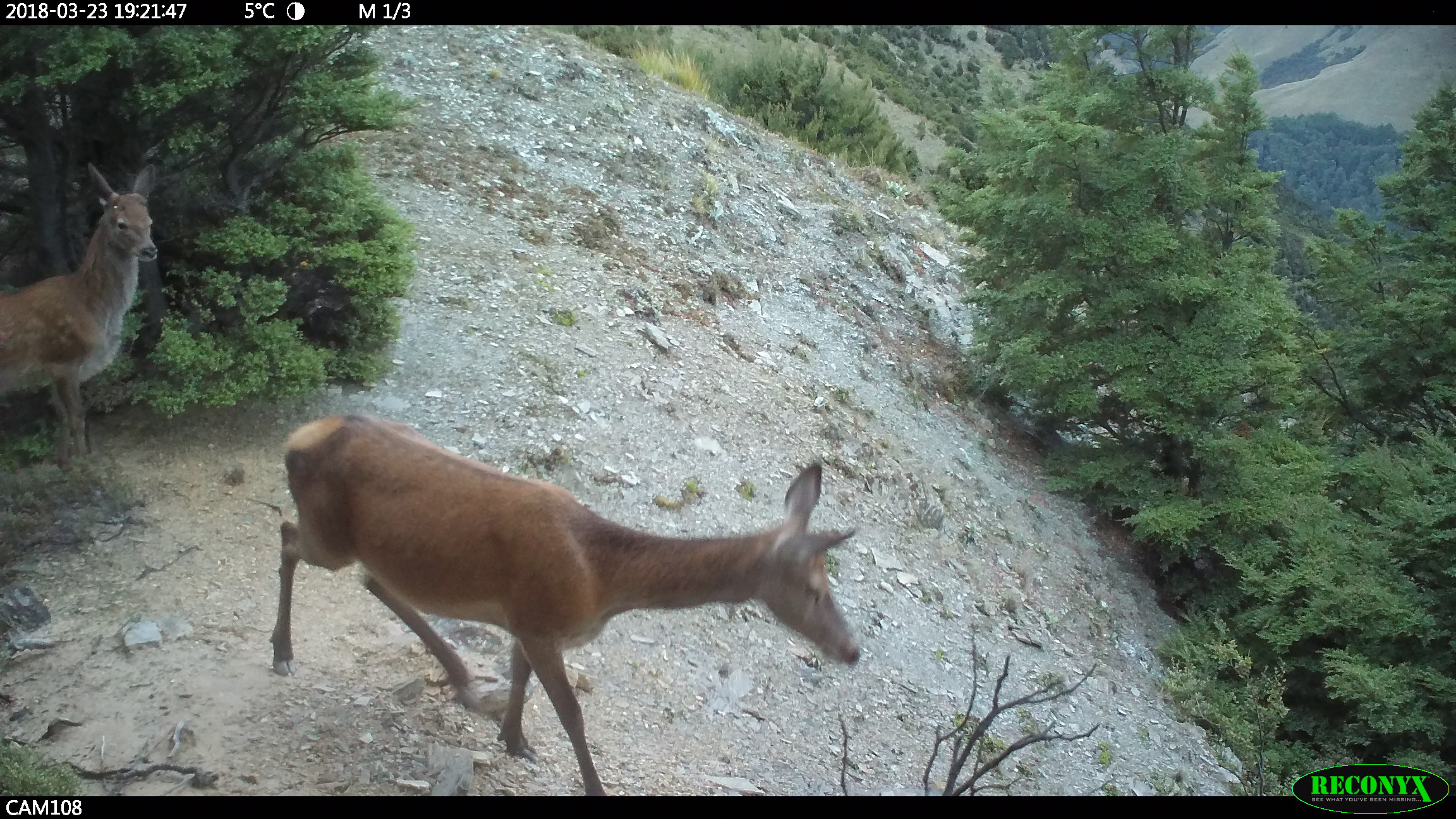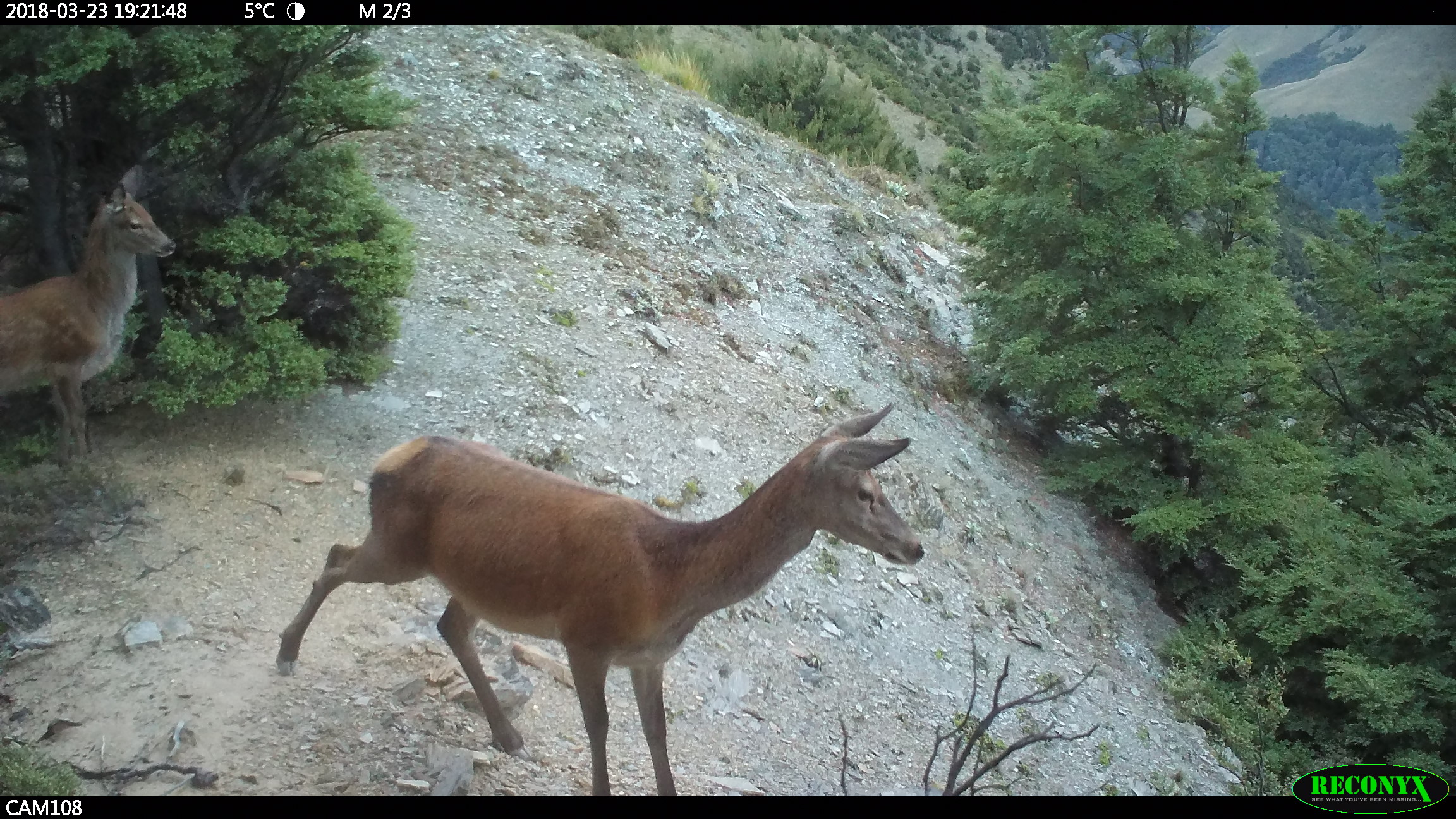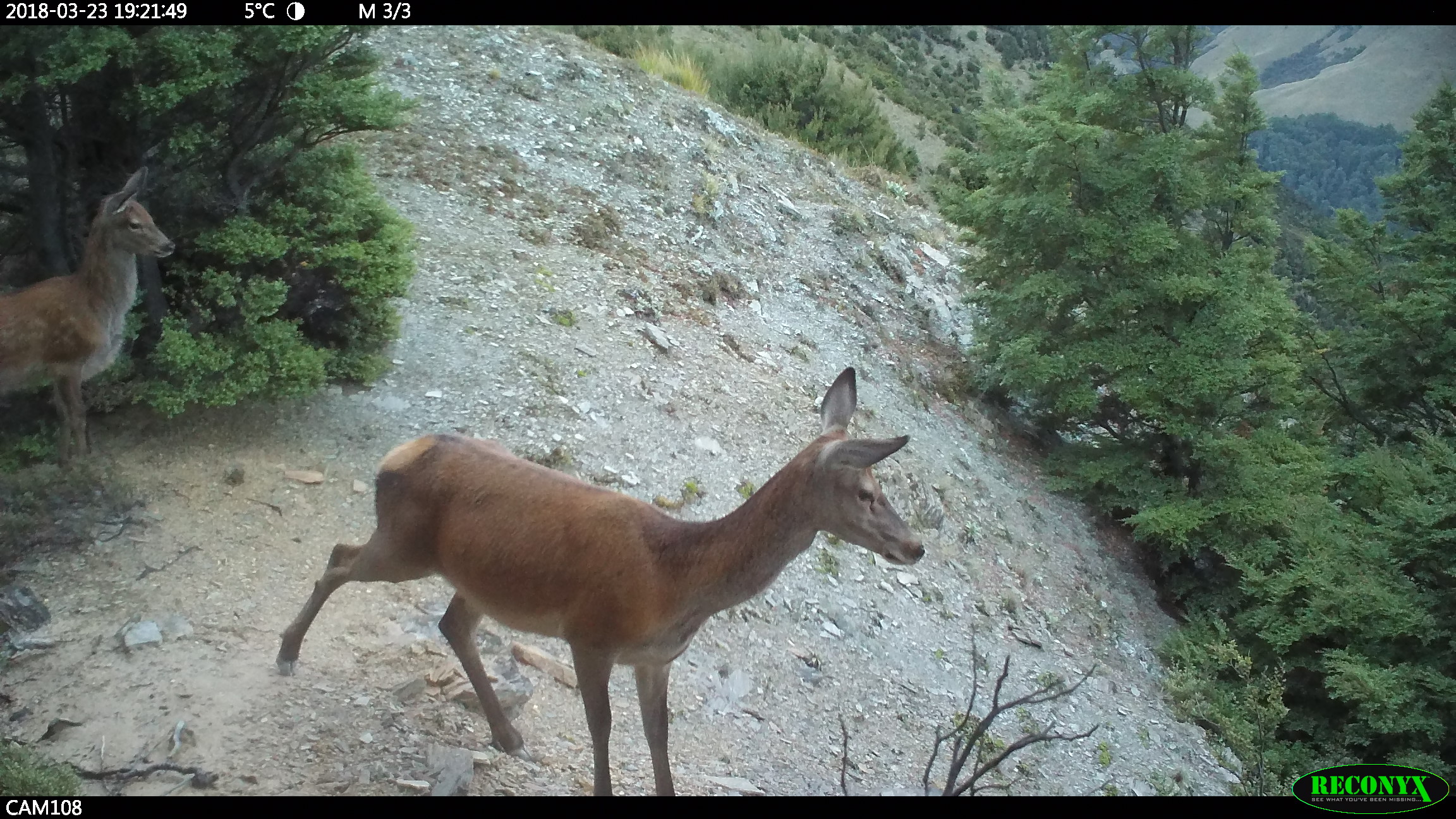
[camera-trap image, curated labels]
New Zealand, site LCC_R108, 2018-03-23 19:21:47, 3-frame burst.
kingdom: Animalia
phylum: Chordata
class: Mammalia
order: Artiodactyla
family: Cervidae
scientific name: Cervidae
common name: deer